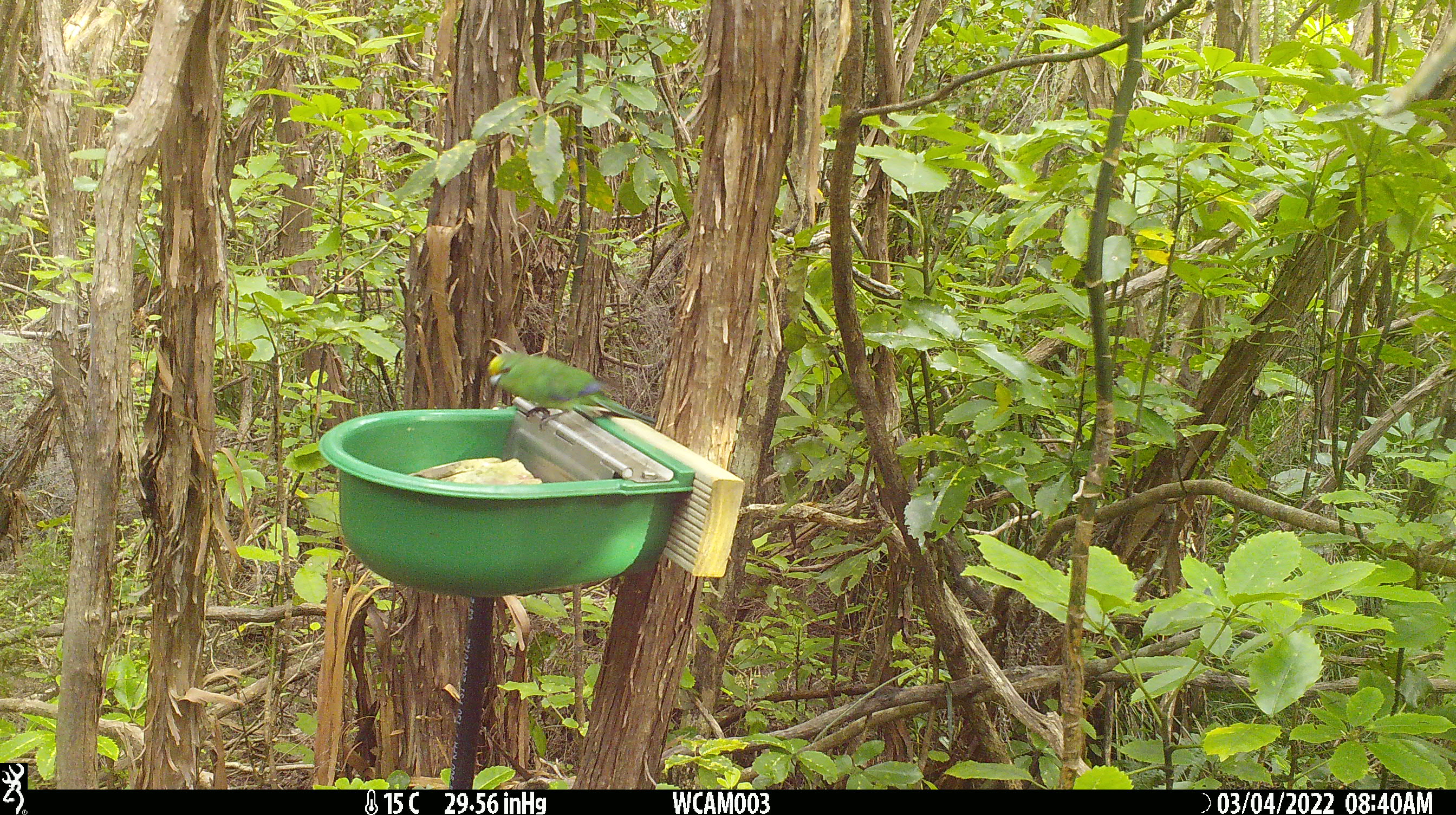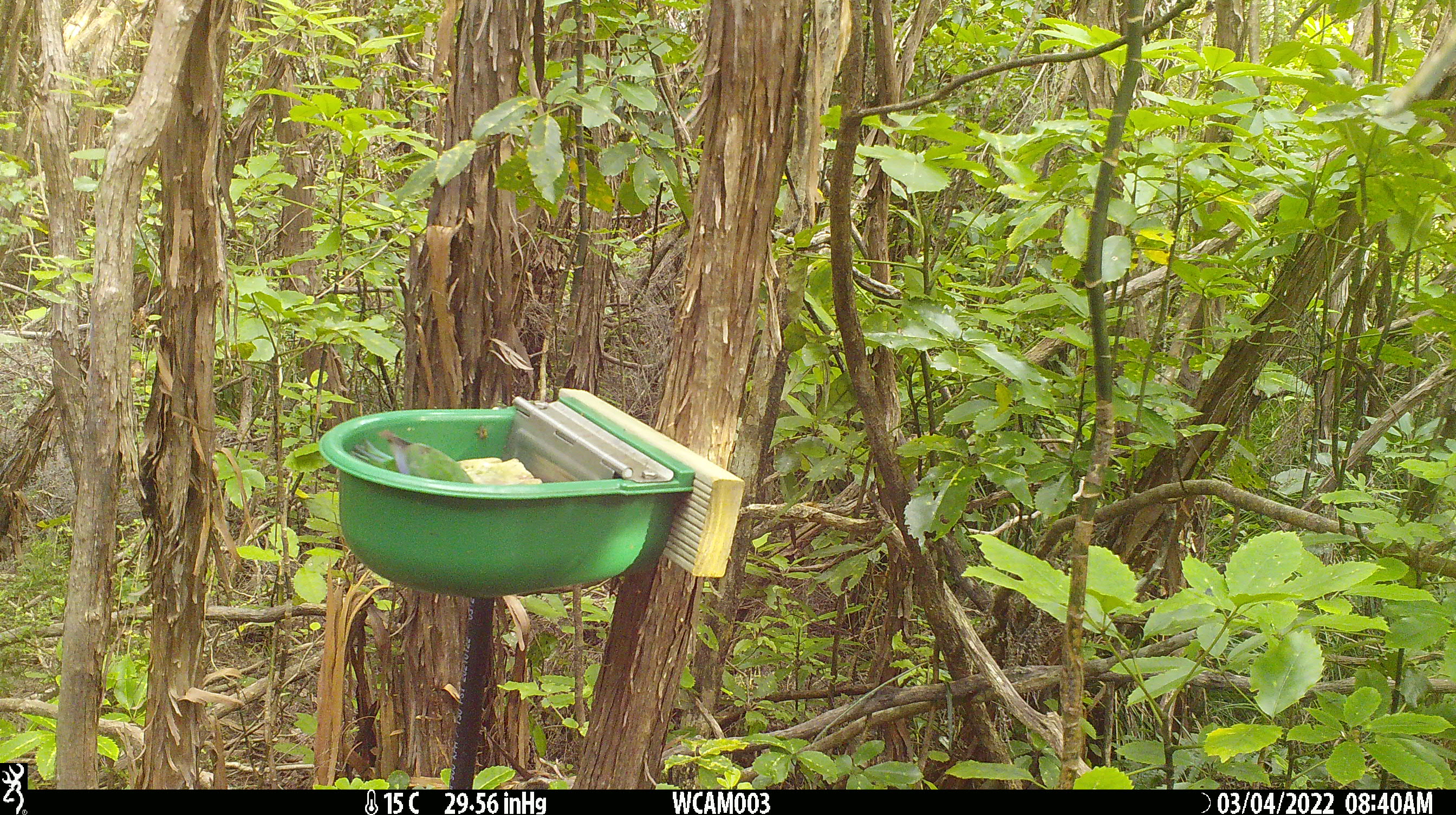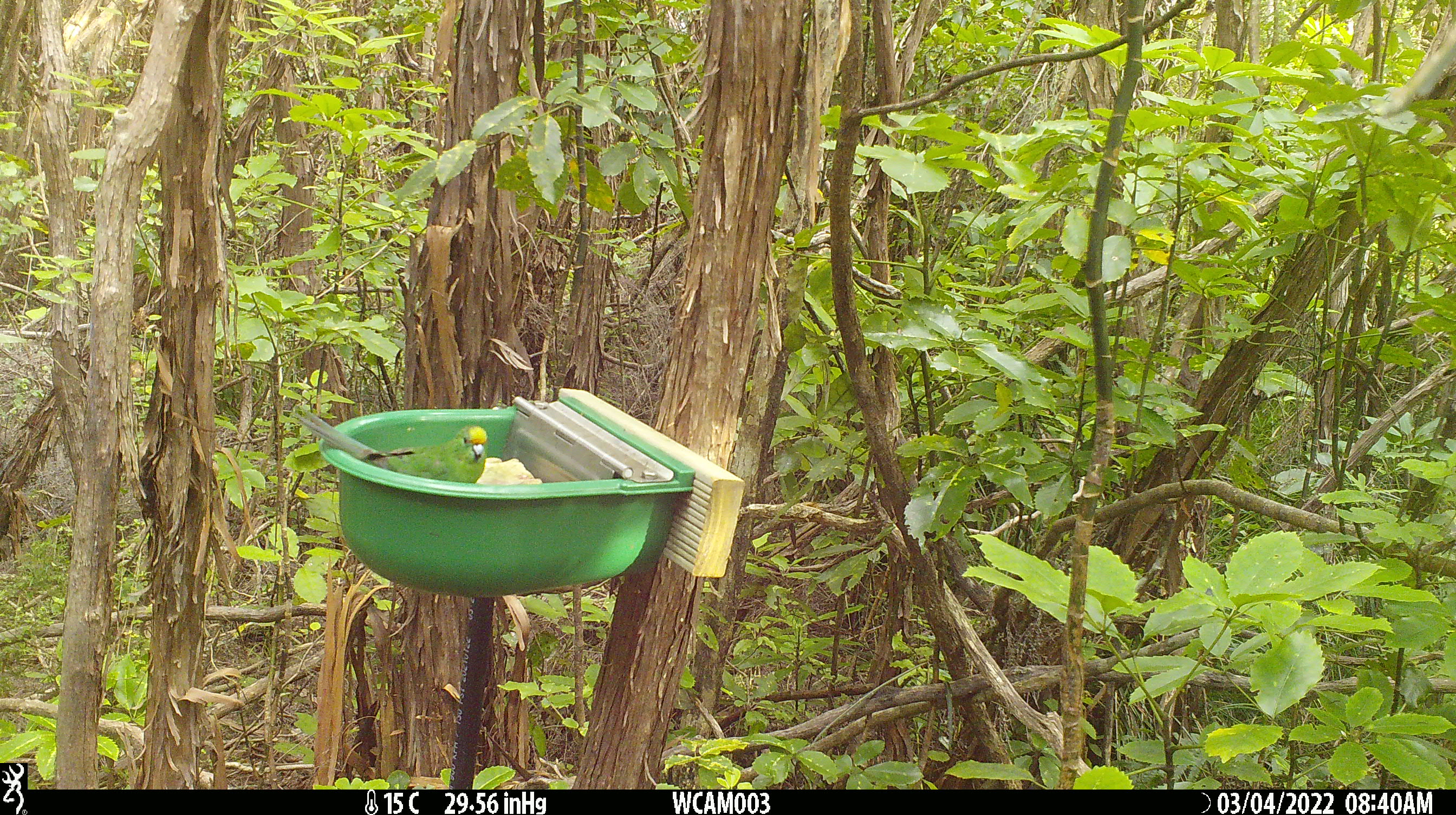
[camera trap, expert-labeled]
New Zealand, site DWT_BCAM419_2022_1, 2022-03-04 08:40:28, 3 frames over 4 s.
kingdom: Animalia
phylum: Chordata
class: Aves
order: Psittaciformes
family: Psittaculidae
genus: Cyanoramphus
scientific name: Cyanoramphus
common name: parakeet